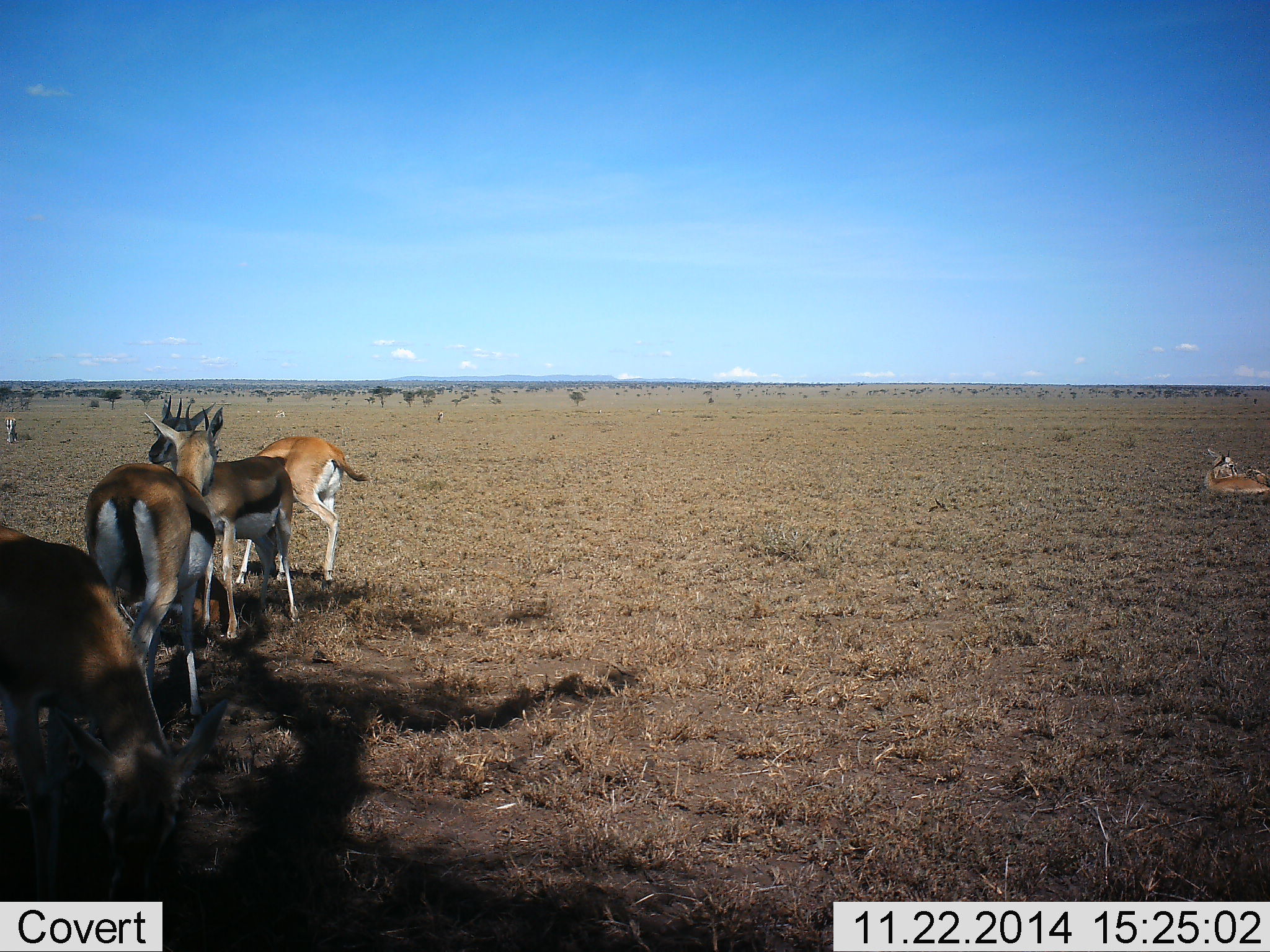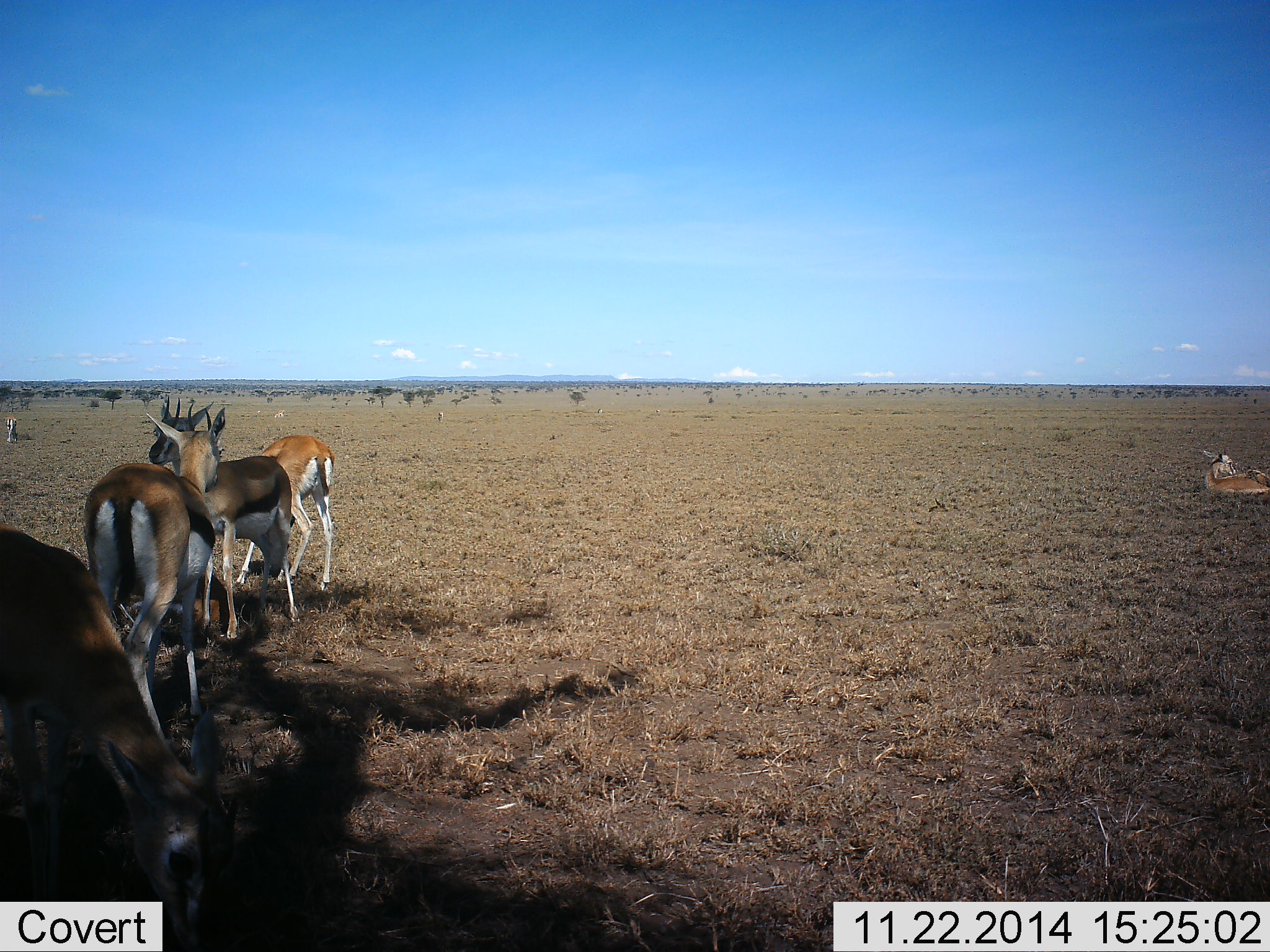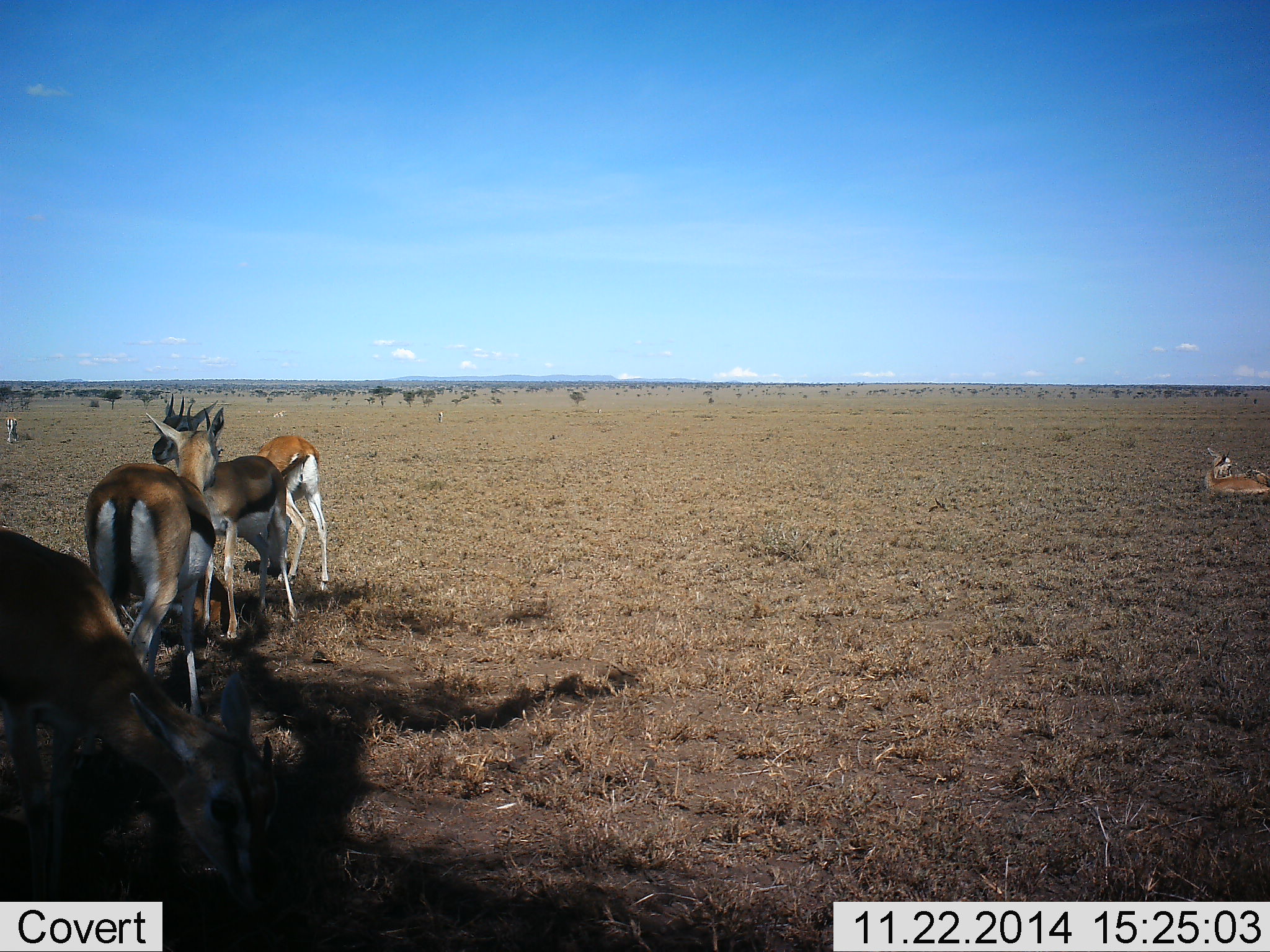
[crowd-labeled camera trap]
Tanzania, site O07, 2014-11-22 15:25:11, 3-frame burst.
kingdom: Animalia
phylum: Chordata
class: Mammalia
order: Artiodactyla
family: Bovidae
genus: Eudorcas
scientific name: Eudorcas thomsonii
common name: thomson's gazelle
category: gazellethomsons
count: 6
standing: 90%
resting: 100%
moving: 0%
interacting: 20%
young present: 0%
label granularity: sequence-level